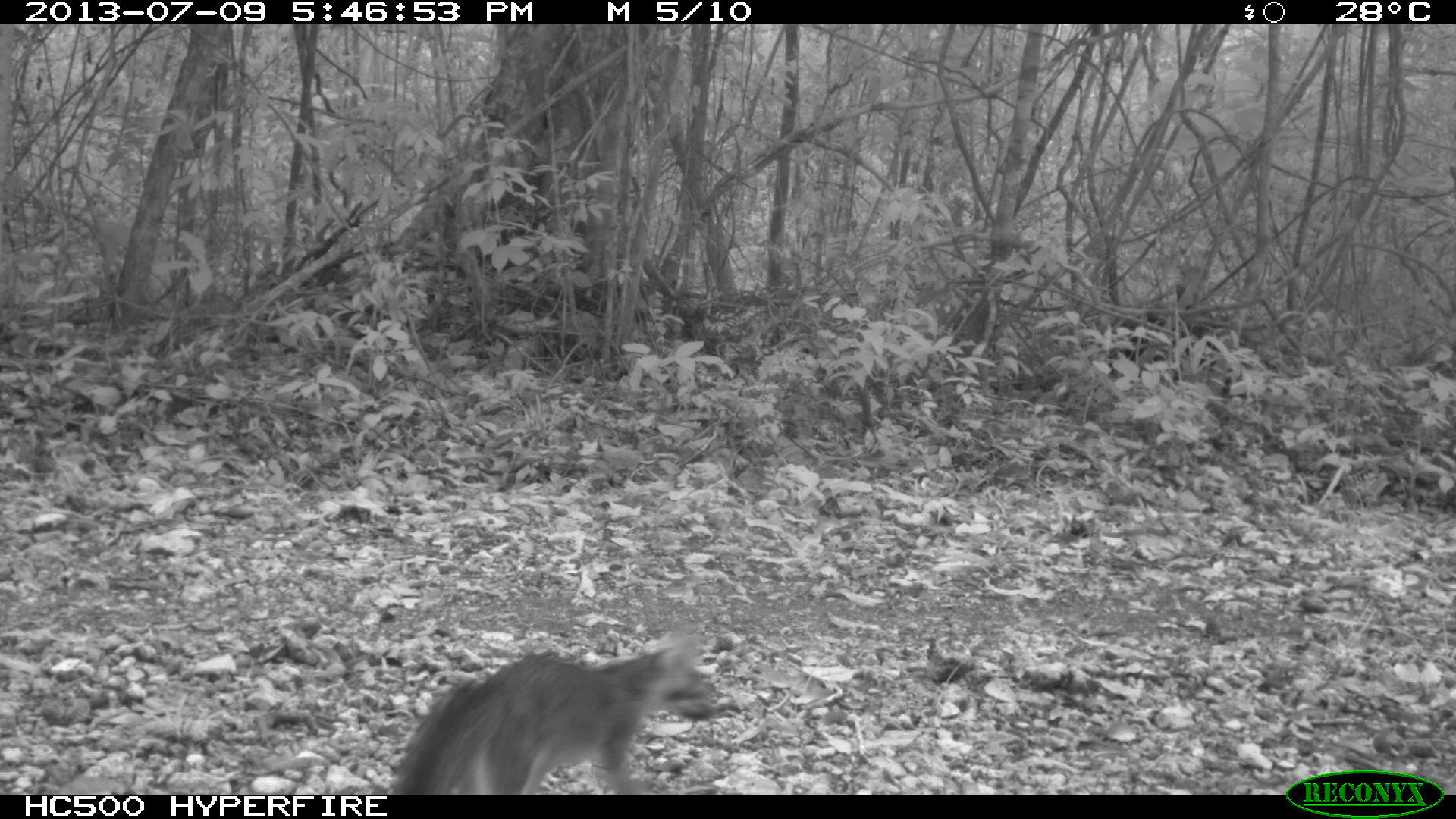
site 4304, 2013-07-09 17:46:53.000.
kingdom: Animalia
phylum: Chordata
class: Mammalia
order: Carnivora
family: Canidae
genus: Urocyon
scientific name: Urocyon cinereoargenteus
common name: gray fox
Urocyon cinereoargenteus (gray fox), count 1.